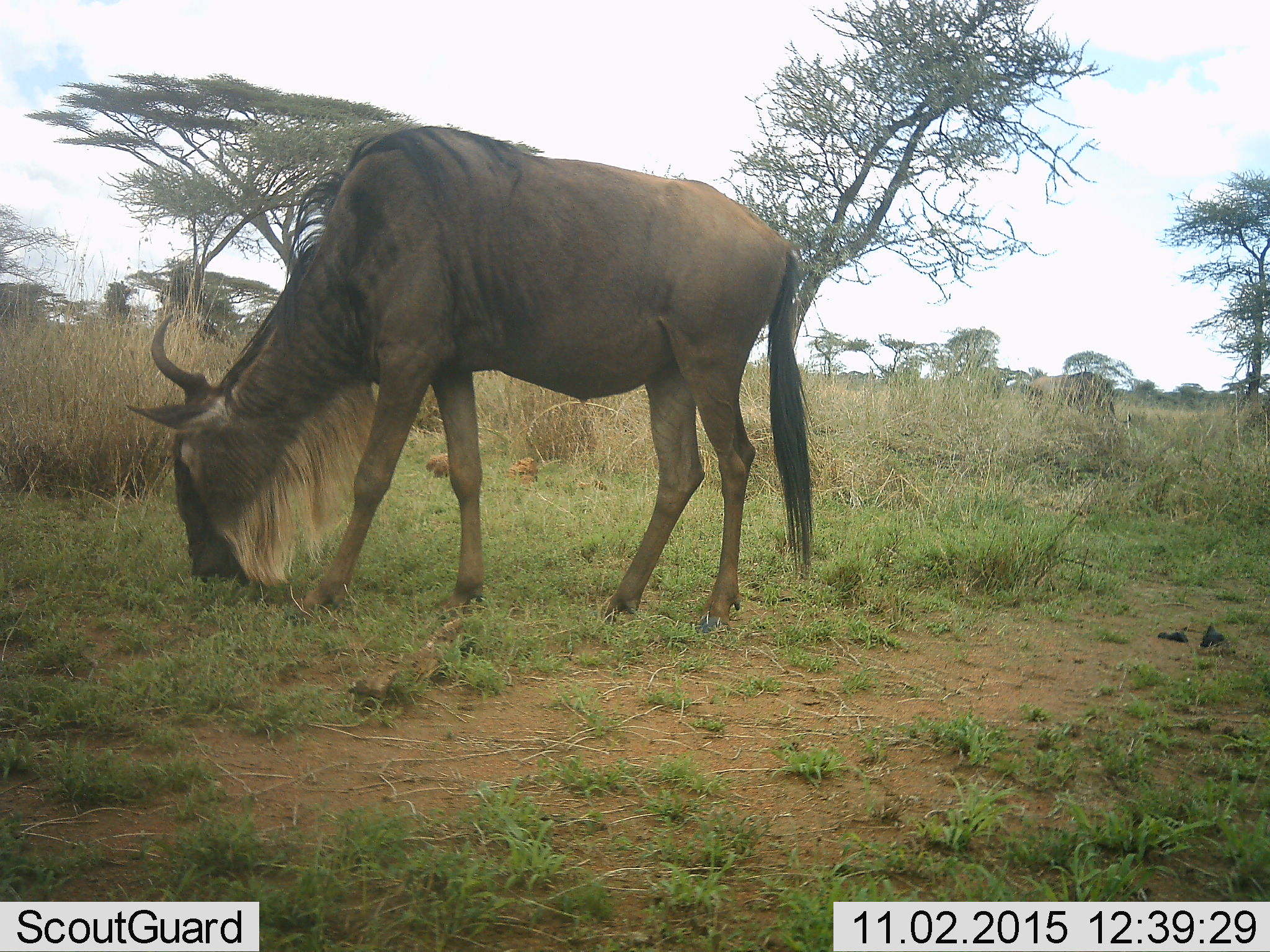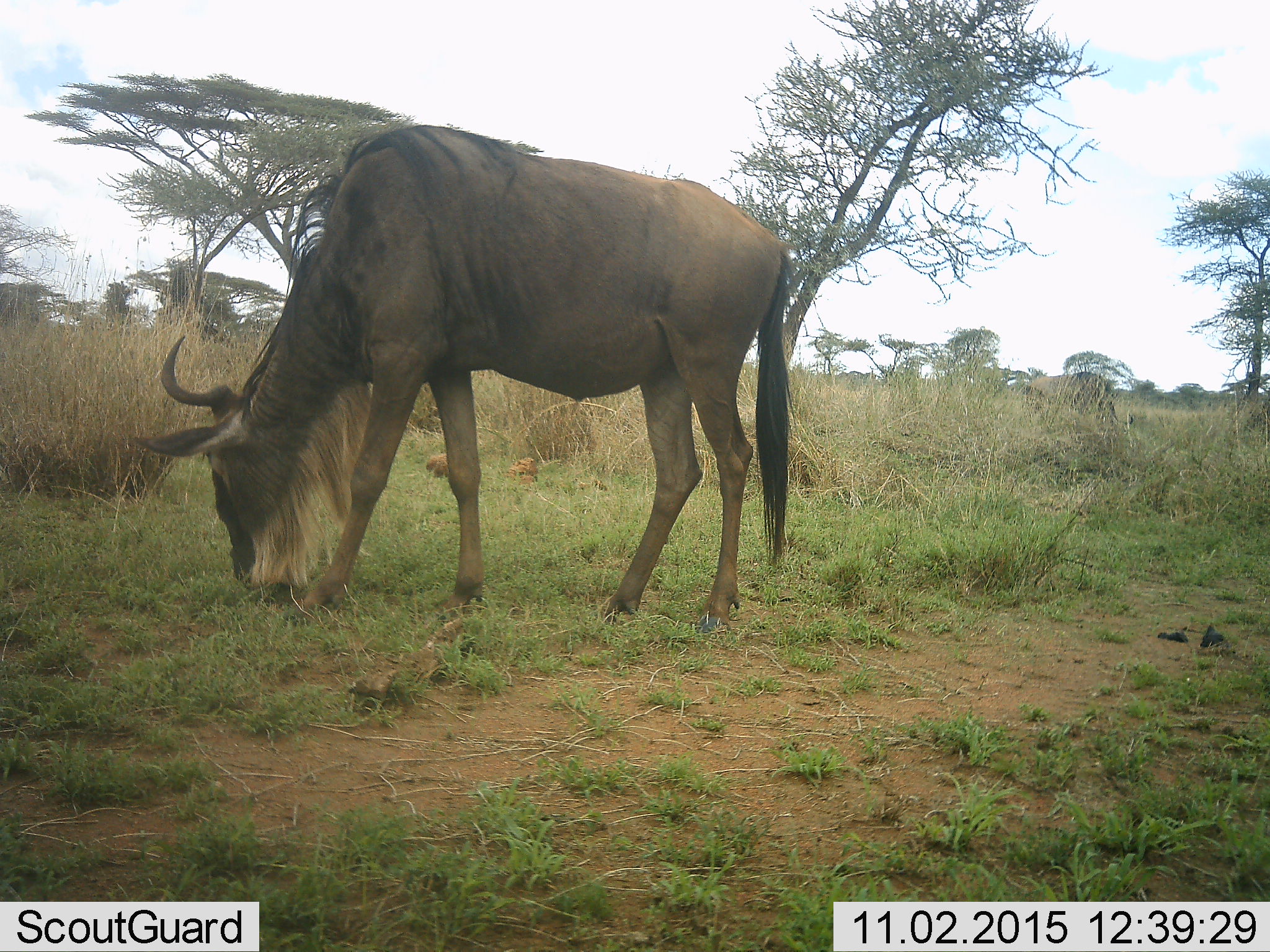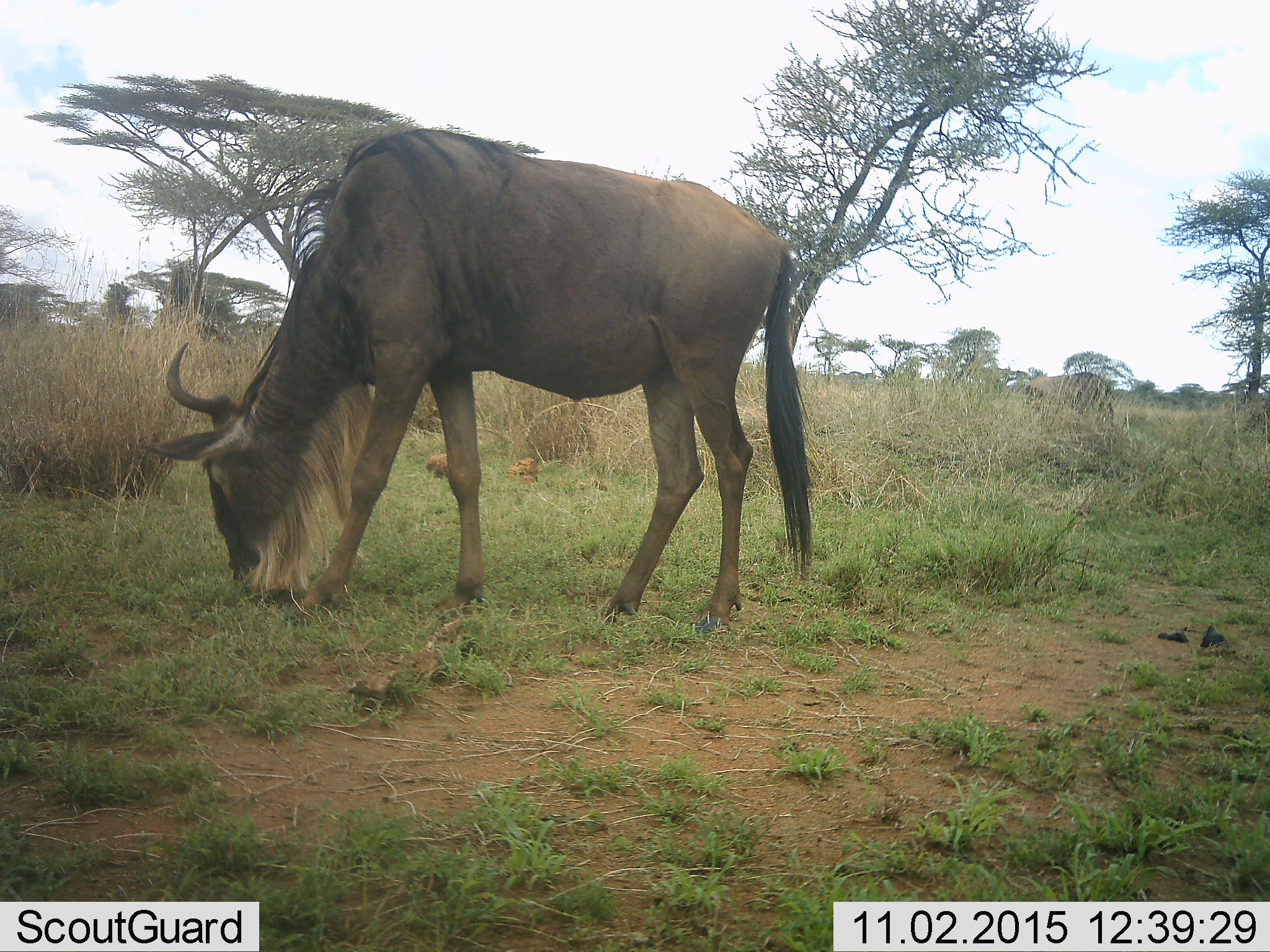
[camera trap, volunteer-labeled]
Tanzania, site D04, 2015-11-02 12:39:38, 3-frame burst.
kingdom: Animalia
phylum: Chordata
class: Mammalia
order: Artiodactyla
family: Bovidae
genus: Connochaetes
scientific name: Connochaetes taurinus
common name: blue wildebeest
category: wildebeest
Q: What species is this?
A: Wildebeest (blue wildebeest) (Connochaetes taurinus).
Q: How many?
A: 1.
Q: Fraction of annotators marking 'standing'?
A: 29%.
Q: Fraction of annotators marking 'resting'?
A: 0%.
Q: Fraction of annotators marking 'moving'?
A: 0%.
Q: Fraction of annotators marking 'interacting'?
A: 0%.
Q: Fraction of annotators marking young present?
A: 0%.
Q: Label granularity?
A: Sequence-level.